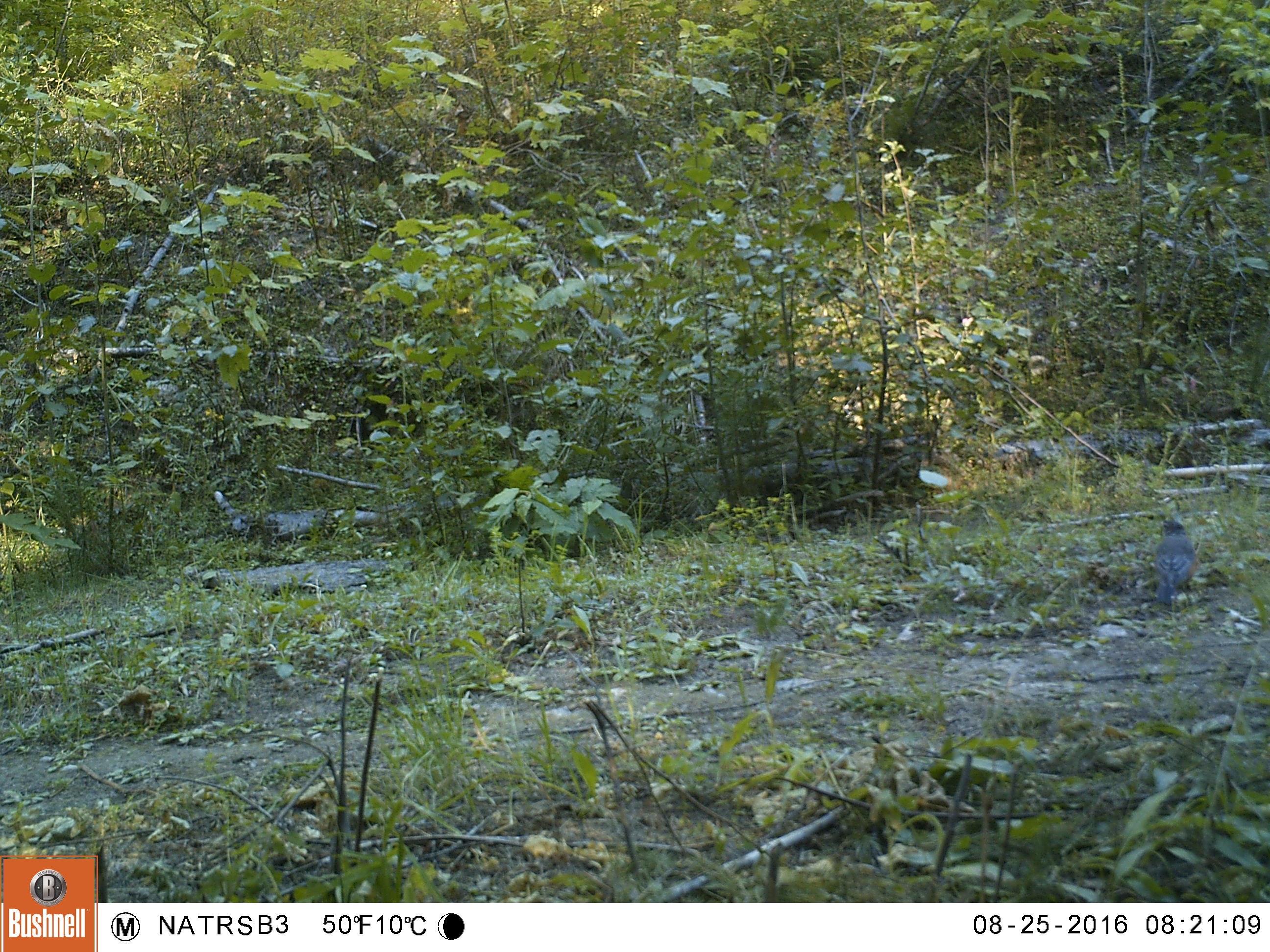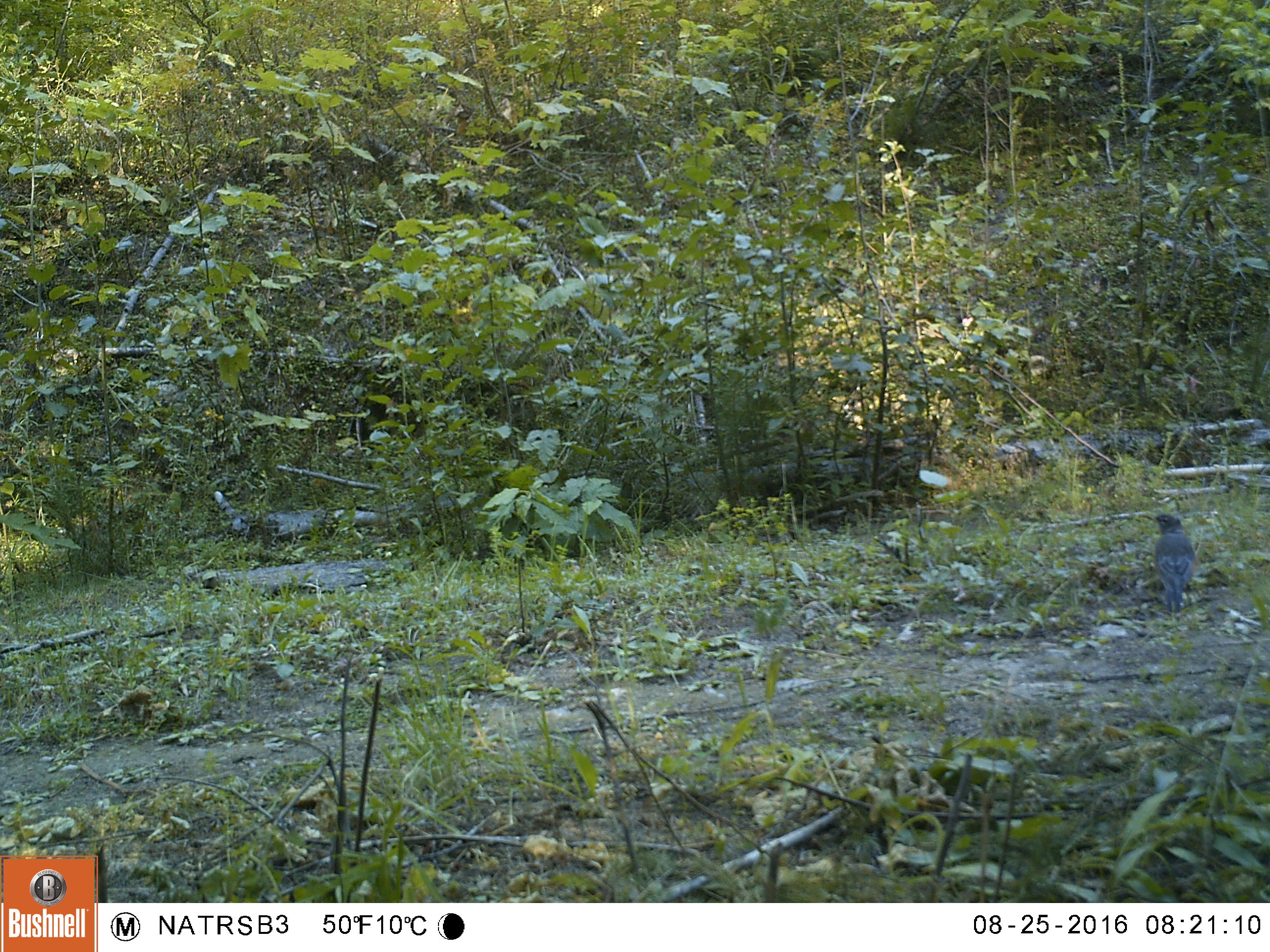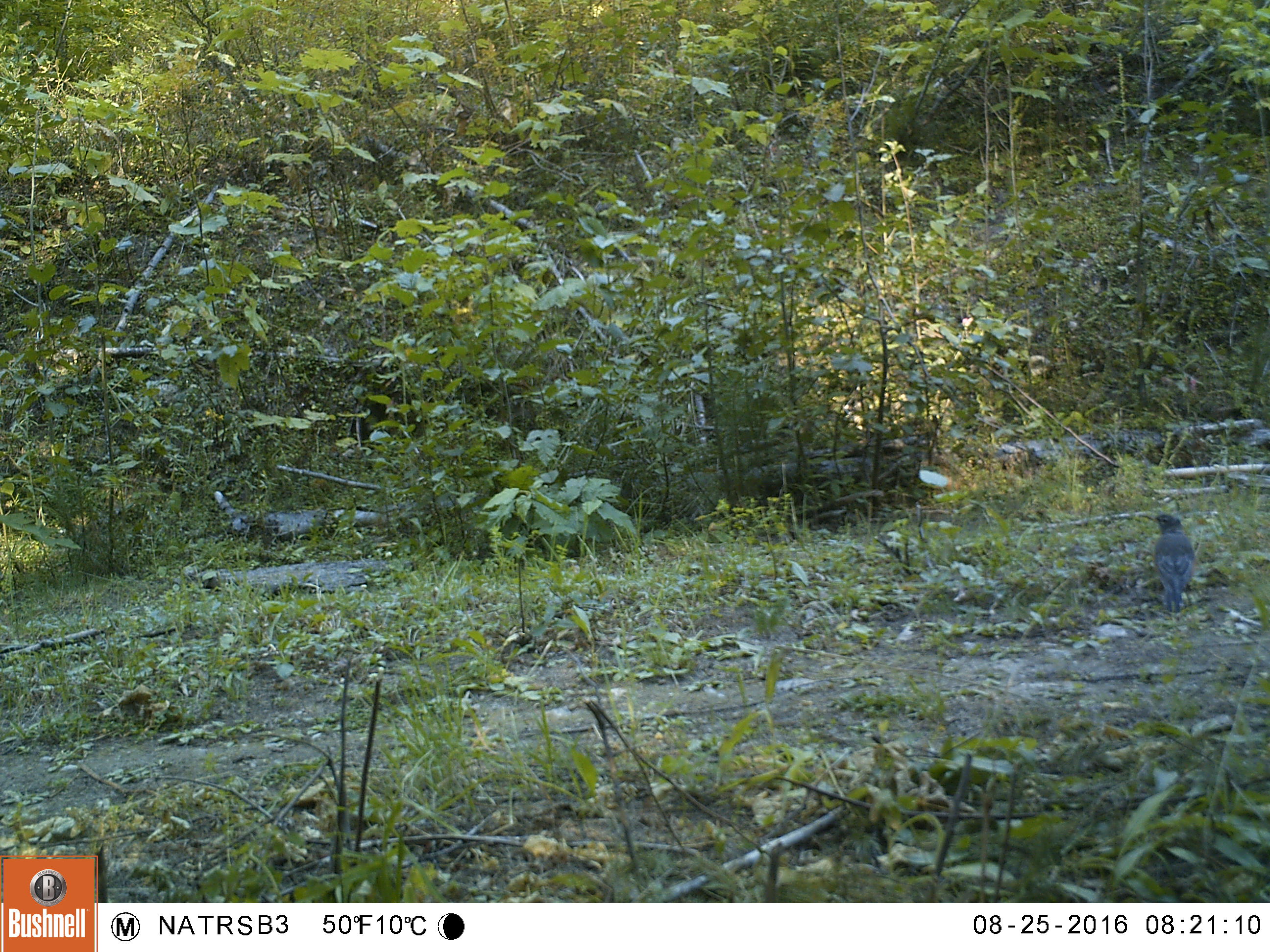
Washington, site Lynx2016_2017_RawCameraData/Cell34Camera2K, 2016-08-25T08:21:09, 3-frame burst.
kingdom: Animalia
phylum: Chordata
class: Aves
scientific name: Aves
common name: birds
Aves (birds). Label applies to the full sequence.